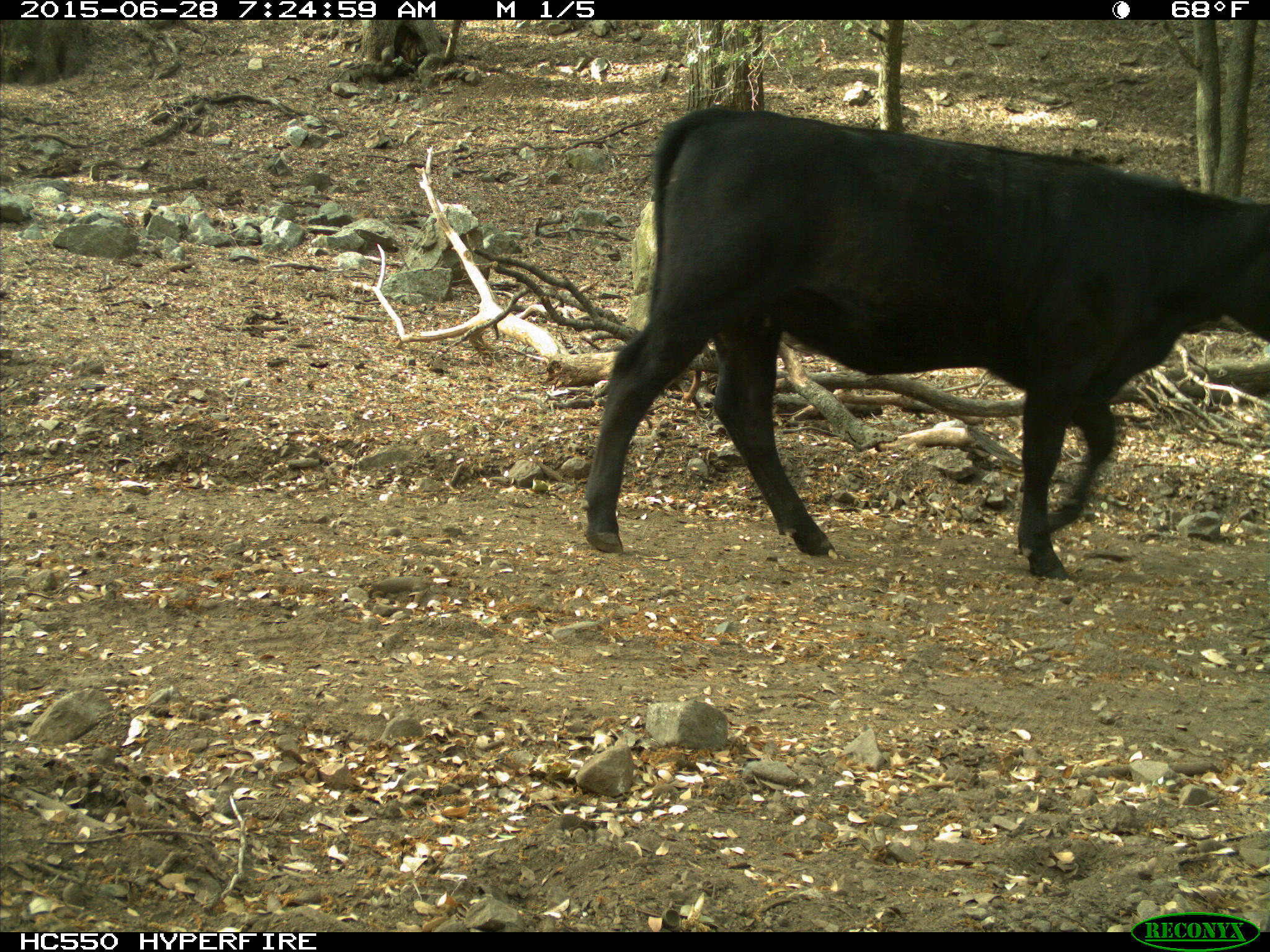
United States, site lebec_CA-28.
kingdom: Animalia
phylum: Chordata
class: Mammalia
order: Artiodactyla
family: Bovidae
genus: Bos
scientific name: Bos taurus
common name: domestic cow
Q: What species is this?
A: Bos taurus (domestic cow).